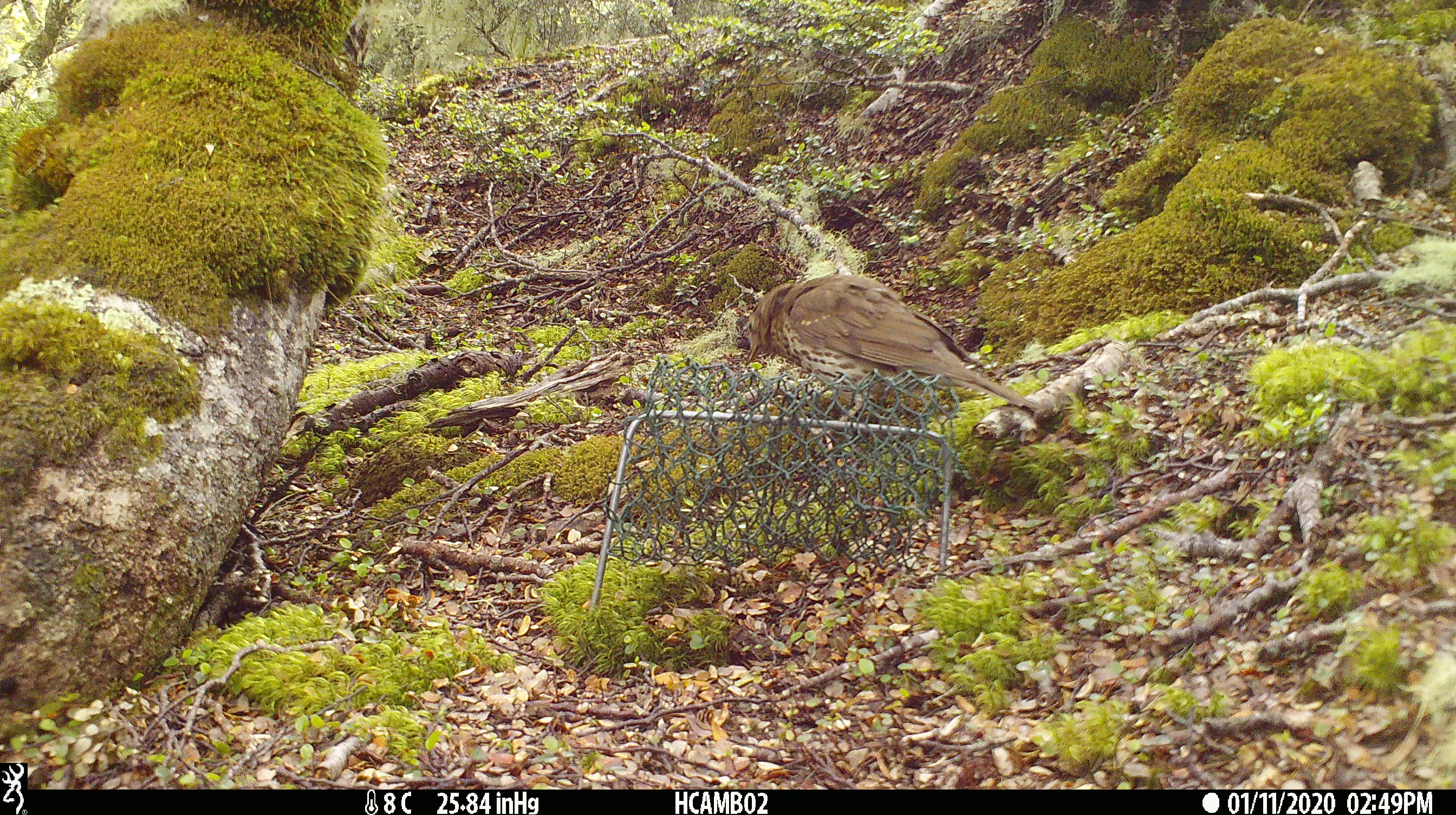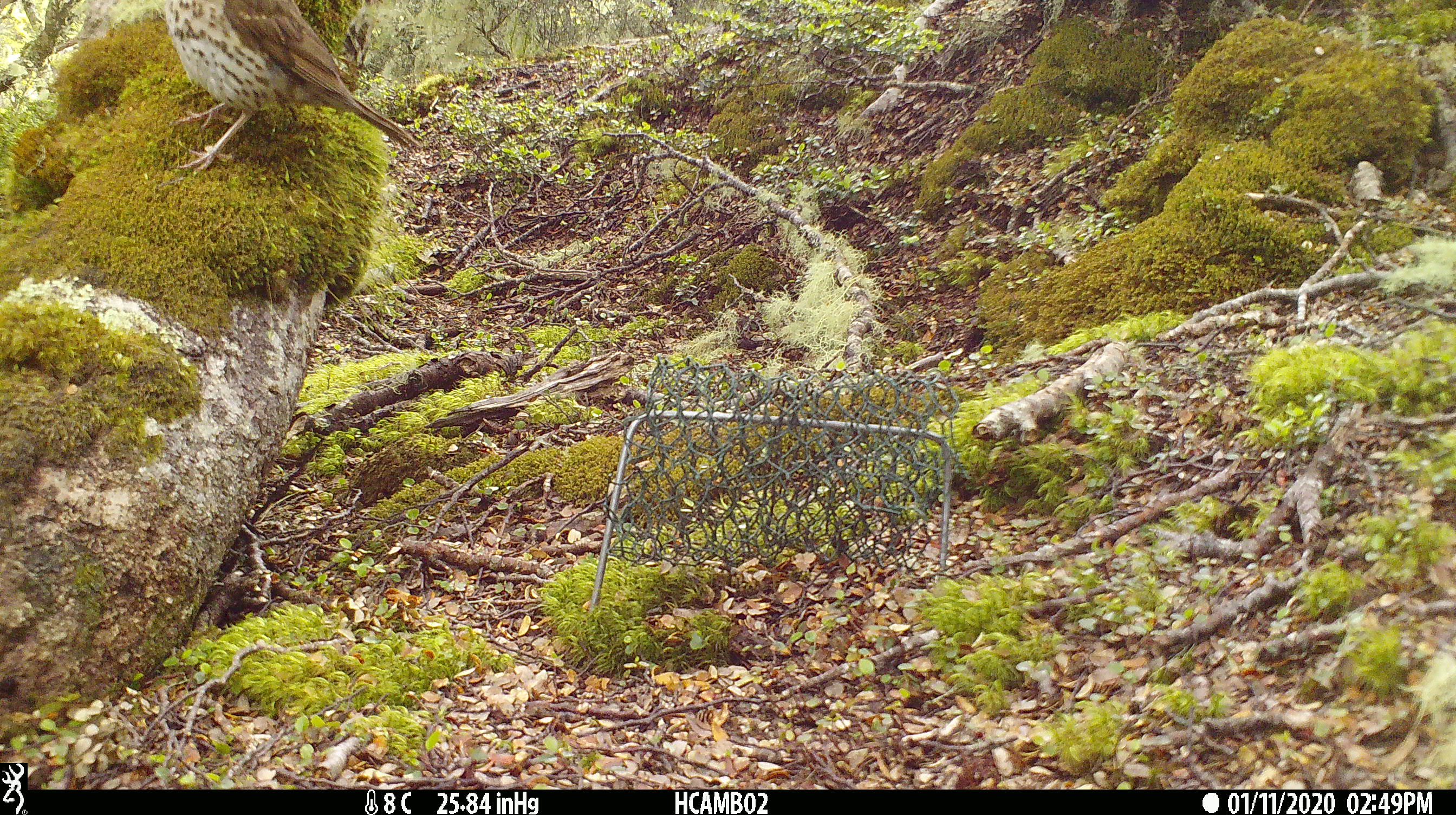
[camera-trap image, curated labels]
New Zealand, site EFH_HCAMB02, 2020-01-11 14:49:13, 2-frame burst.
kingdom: Animalia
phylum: Chordata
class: Aves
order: Passeriformes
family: Turdidae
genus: Turdus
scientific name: Turdus philomelos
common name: song thrush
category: thrush